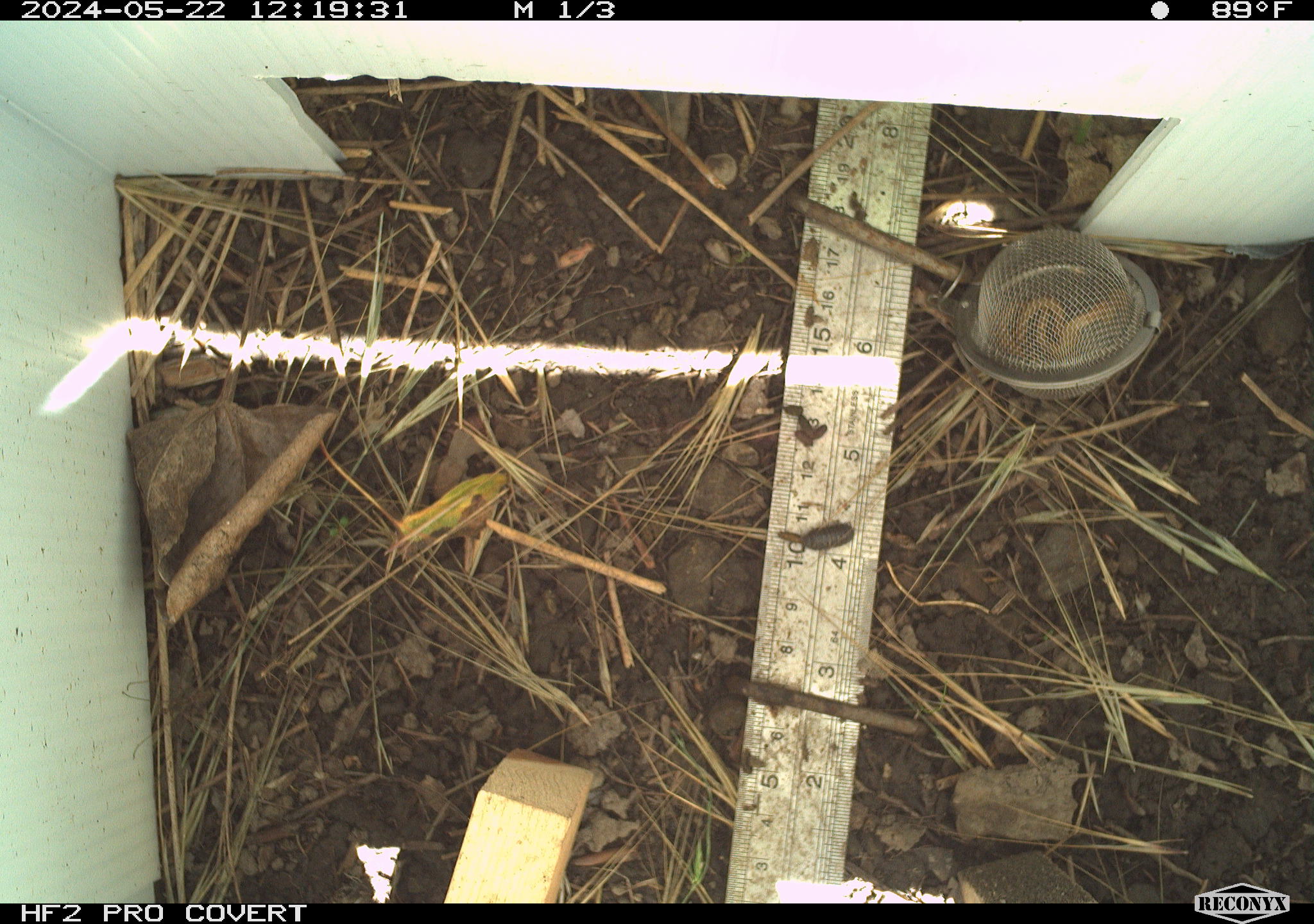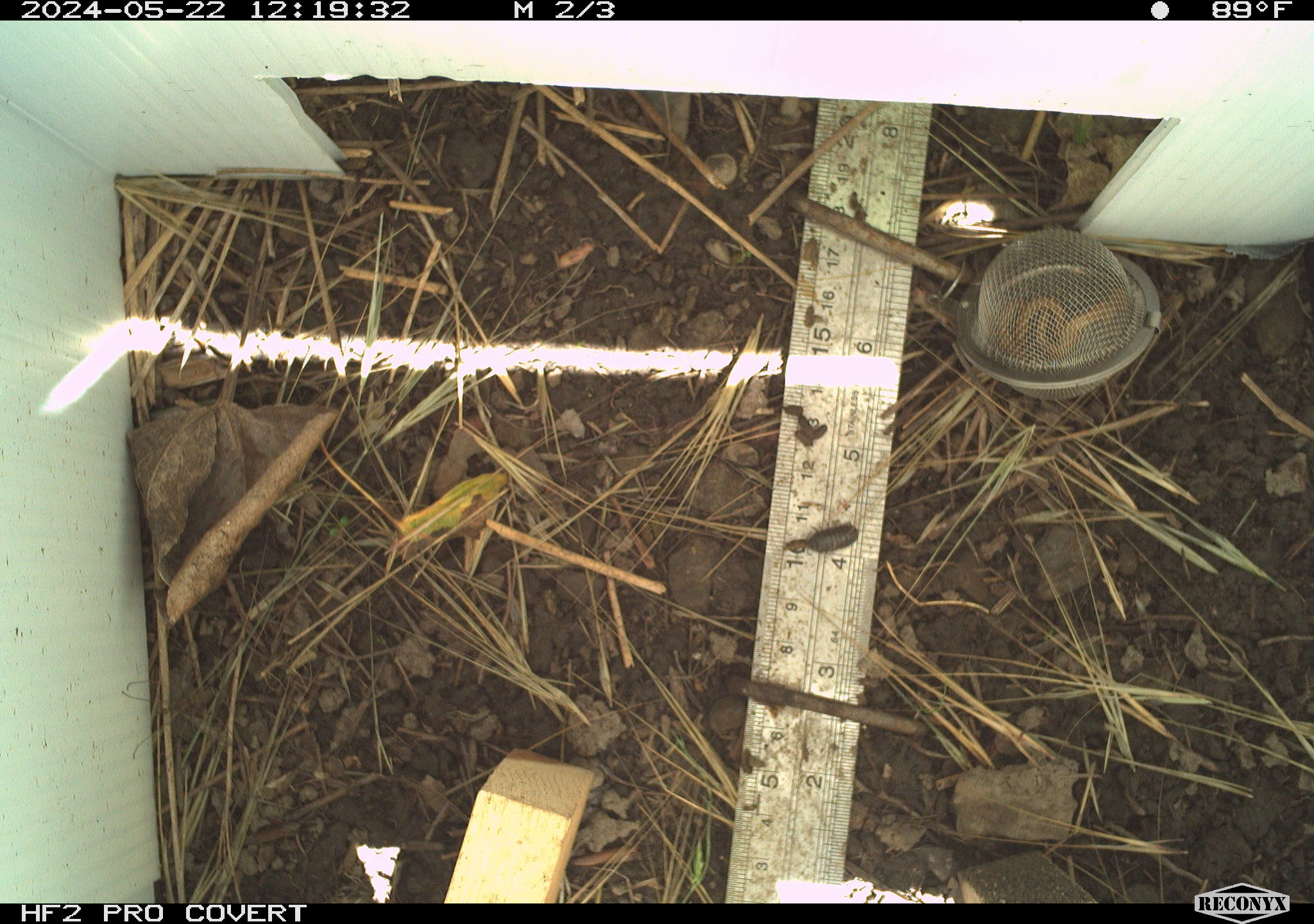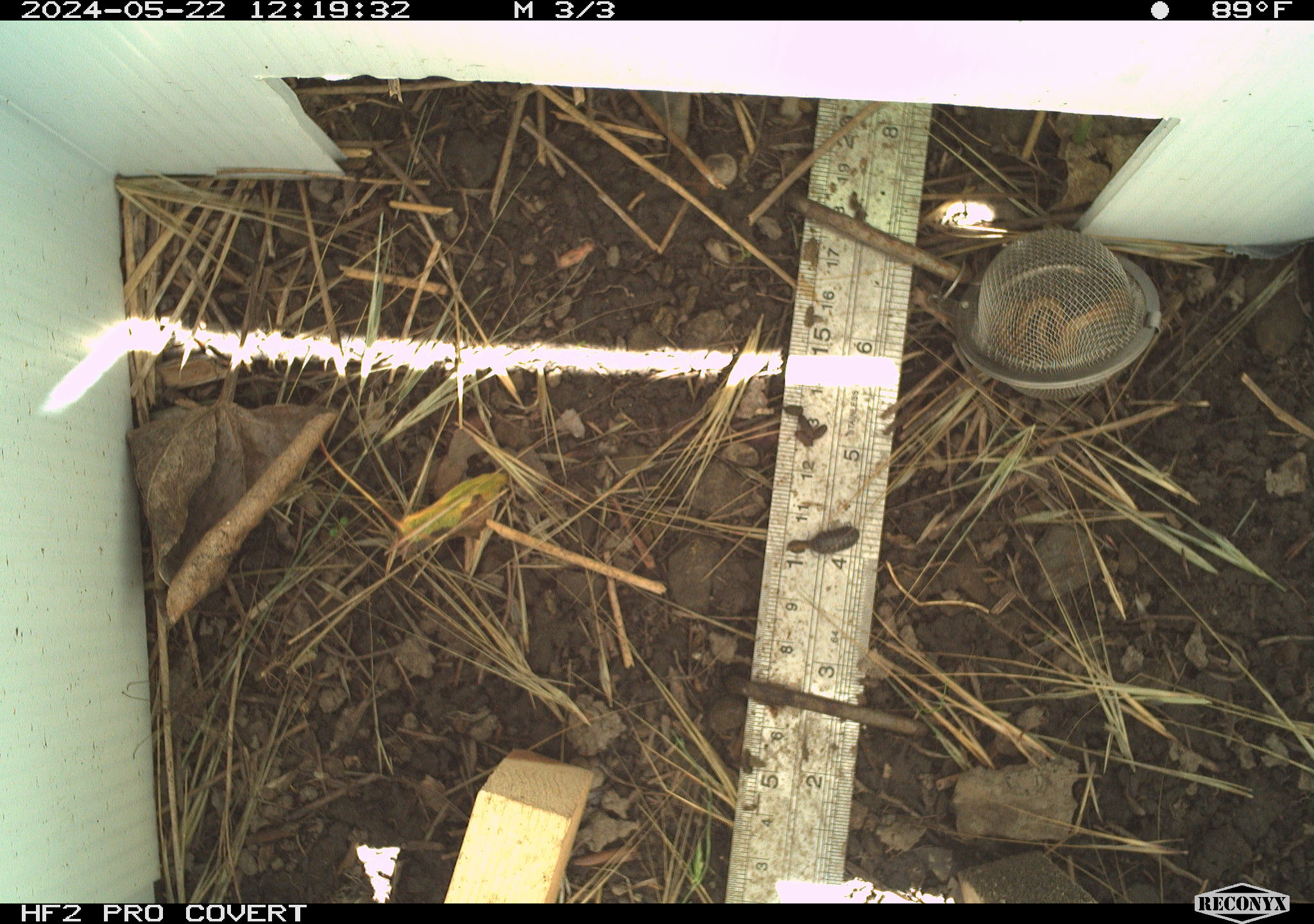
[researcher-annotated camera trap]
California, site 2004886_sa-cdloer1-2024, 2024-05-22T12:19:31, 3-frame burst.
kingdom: Animalia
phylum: Arthropoda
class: Malacostraca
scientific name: Malacostraca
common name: amphipods, crabs, isopods, krill, lobsters and shrimps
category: malacostracan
Malacostracan (amphipods, crabs, isopods, krill, lobsters and shrimps) (Malacostraca).